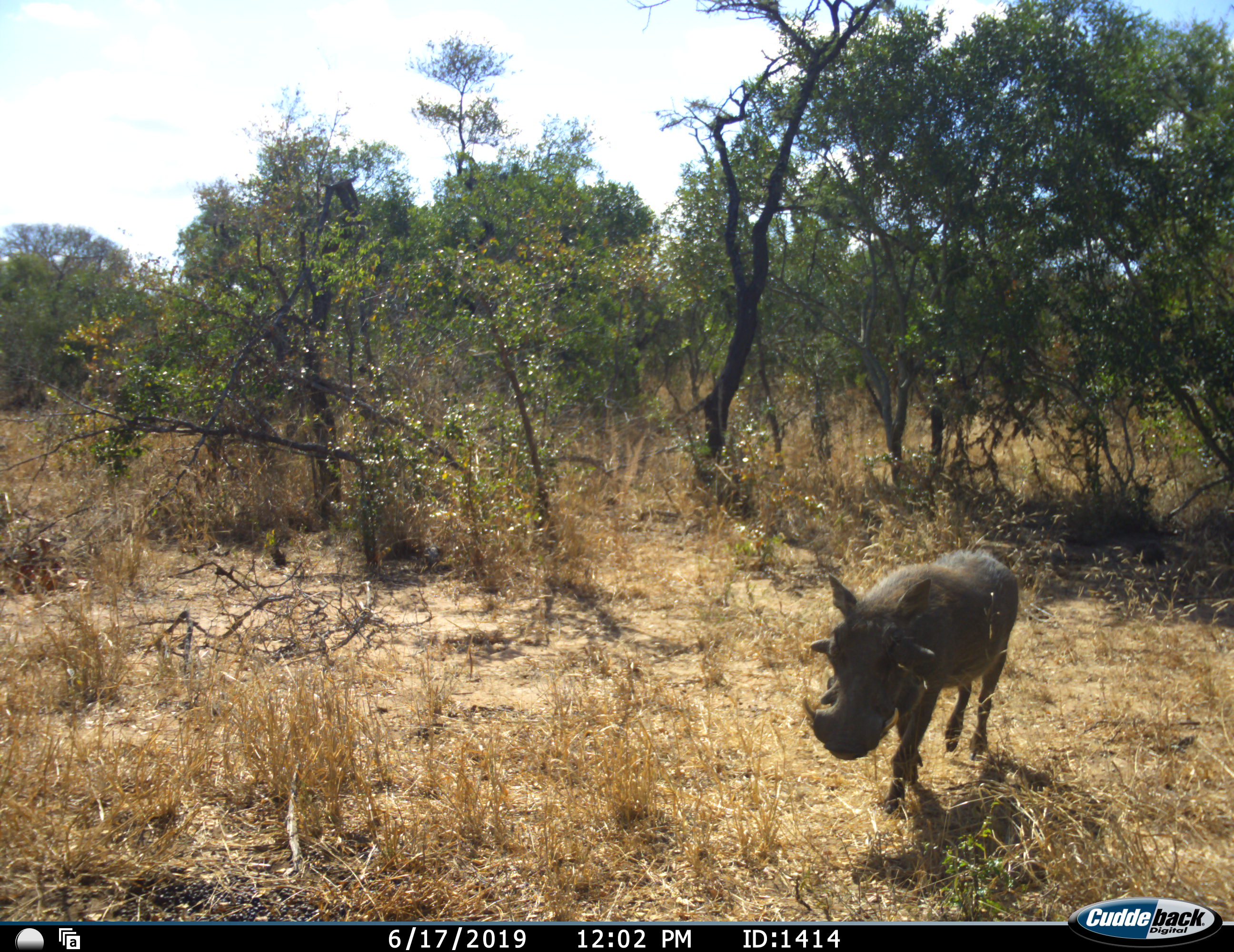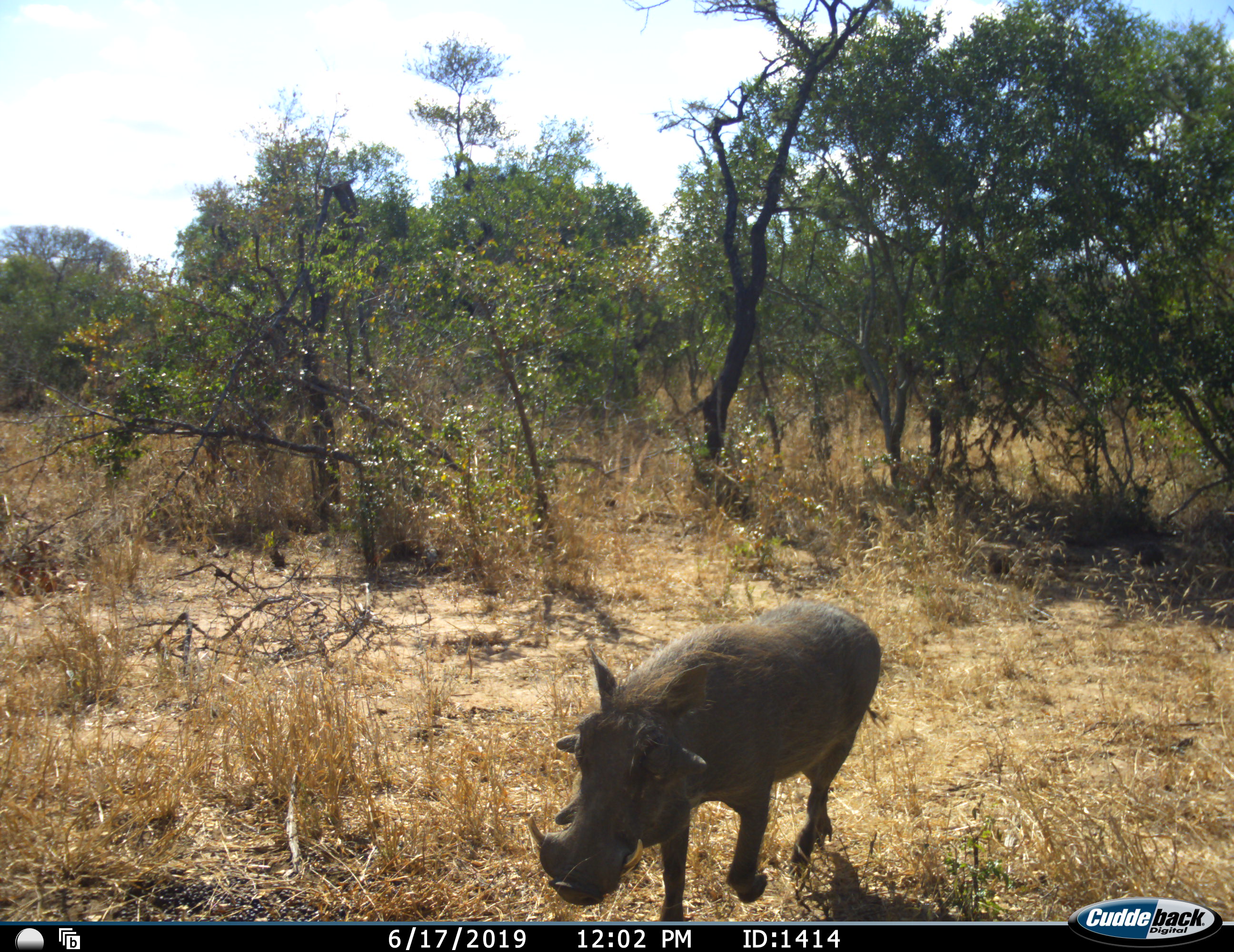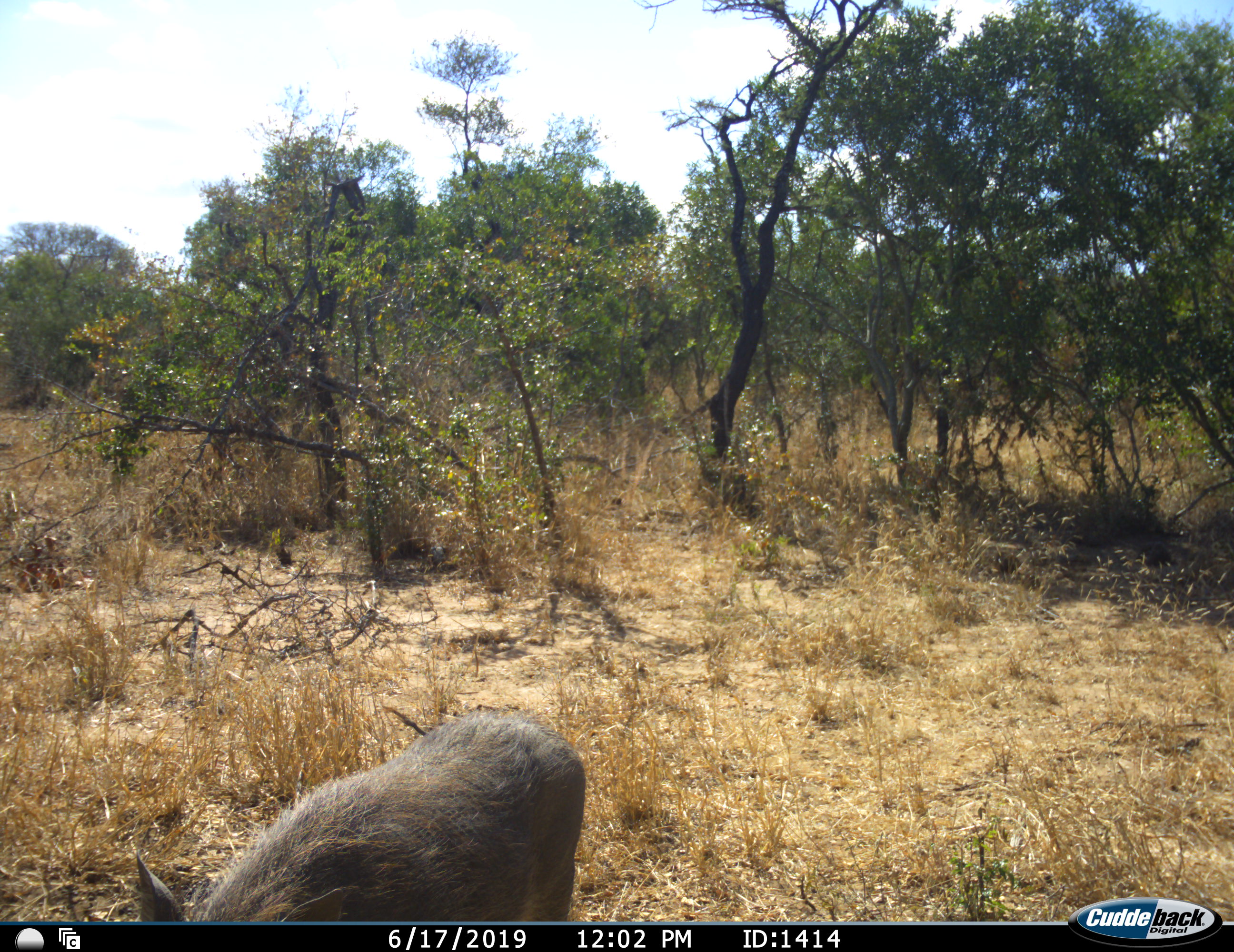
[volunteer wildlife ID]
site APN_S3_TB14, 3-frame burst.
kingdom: Animalia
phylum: Chordata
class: Mammalia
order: Artiodactyla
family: Suidae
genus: Phacochoerus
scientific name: Phacochoerus africanus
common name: warthog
Warthog (Phacochoerus africanus), count 1. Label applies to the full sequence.